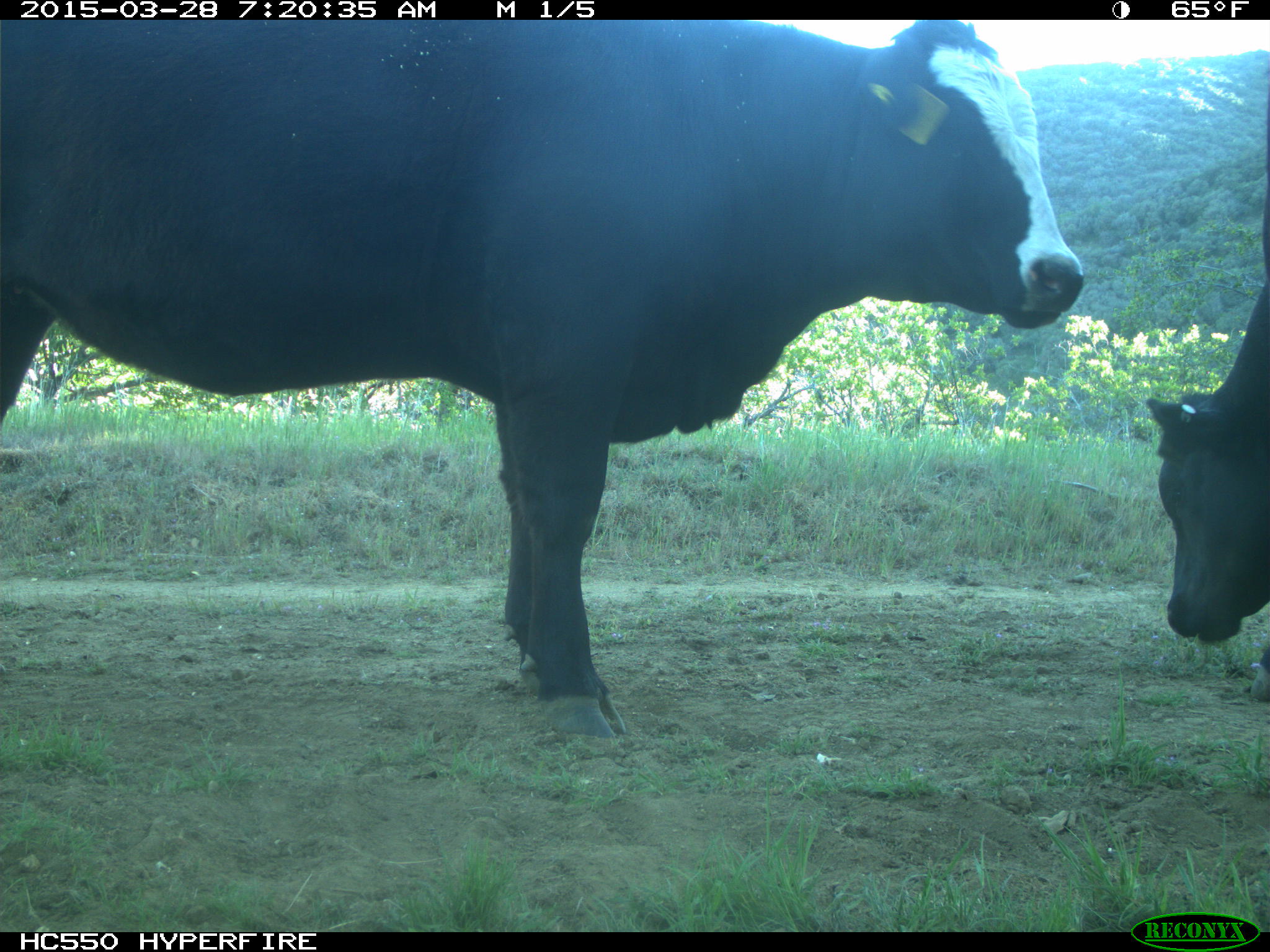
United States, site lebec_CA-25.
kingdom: Animalia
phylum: Chordata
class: Mammalia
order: Artiodactyla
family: Bovidae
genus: Bos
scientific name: Bos taurus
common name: domestic cow